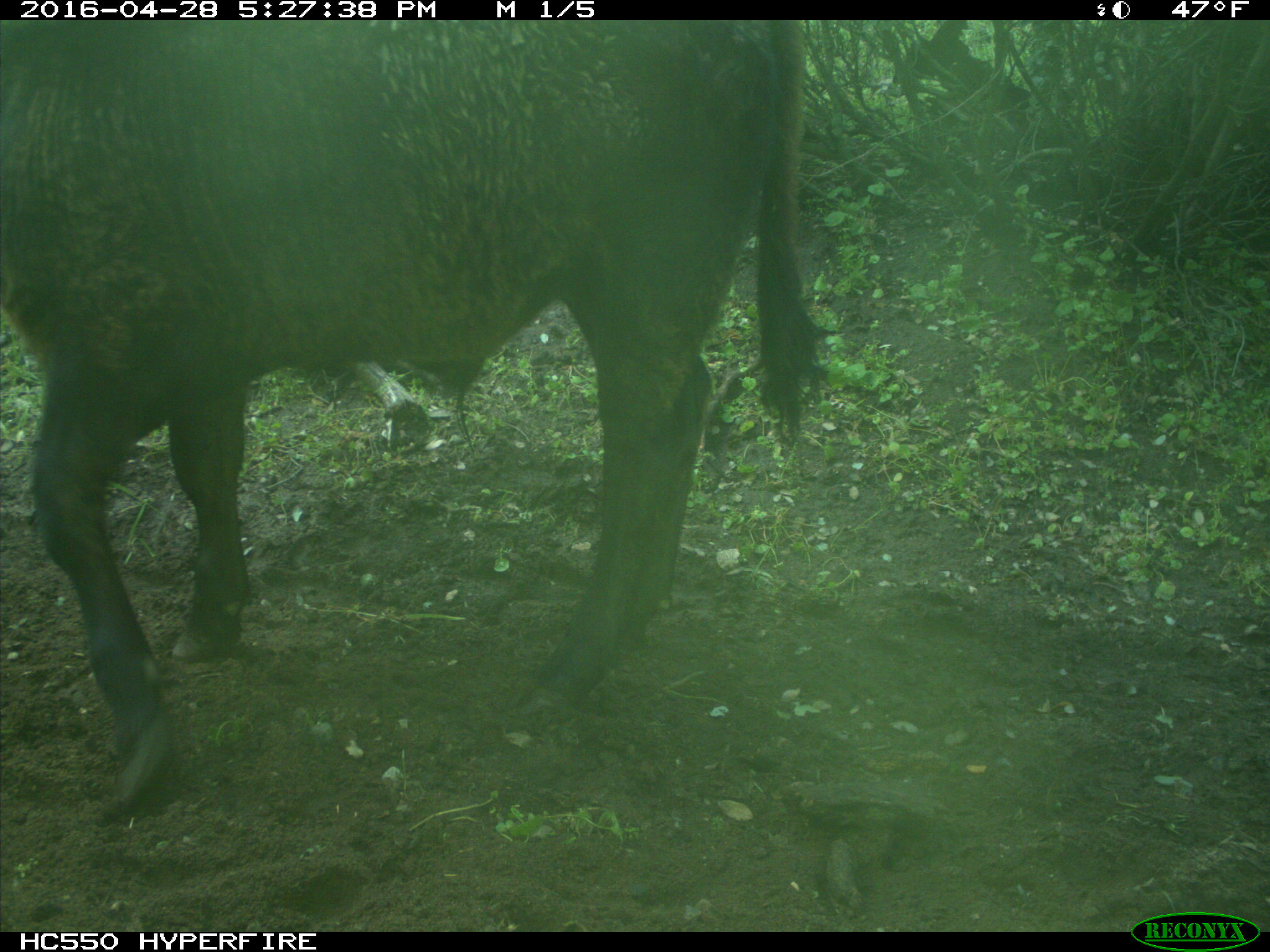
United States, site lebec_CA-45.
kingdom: Animalia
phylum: Chordata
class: Mammalia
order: Artiodactyla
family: Bovidae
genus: Bos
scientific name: Bos taurus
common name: domestic cow